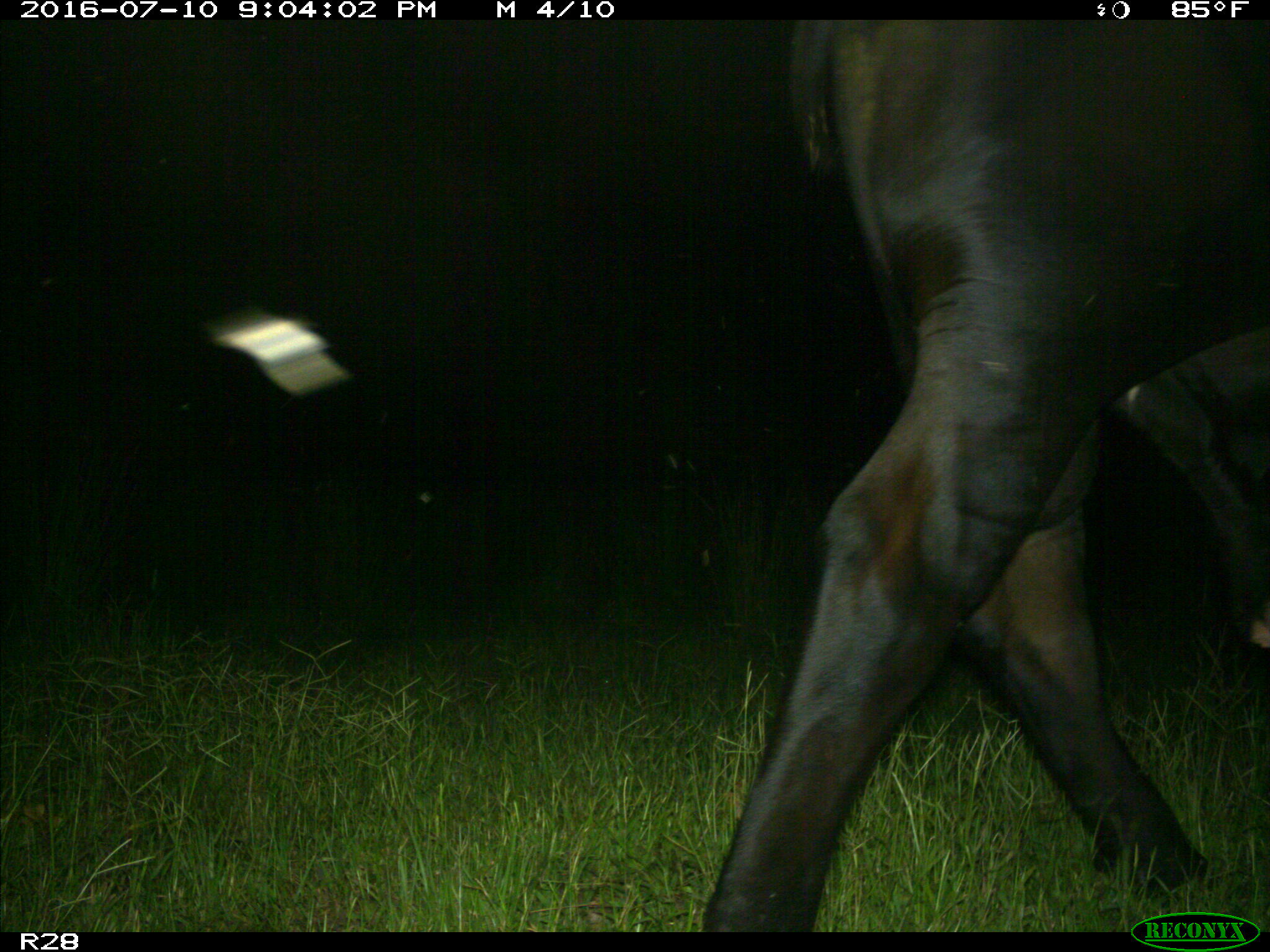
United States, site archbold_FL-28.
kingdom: Animalia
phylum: Chordata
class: Mammalia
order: Artiodactyla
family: Bovidae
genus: Bos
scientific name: Bos taurus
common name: domestic cow